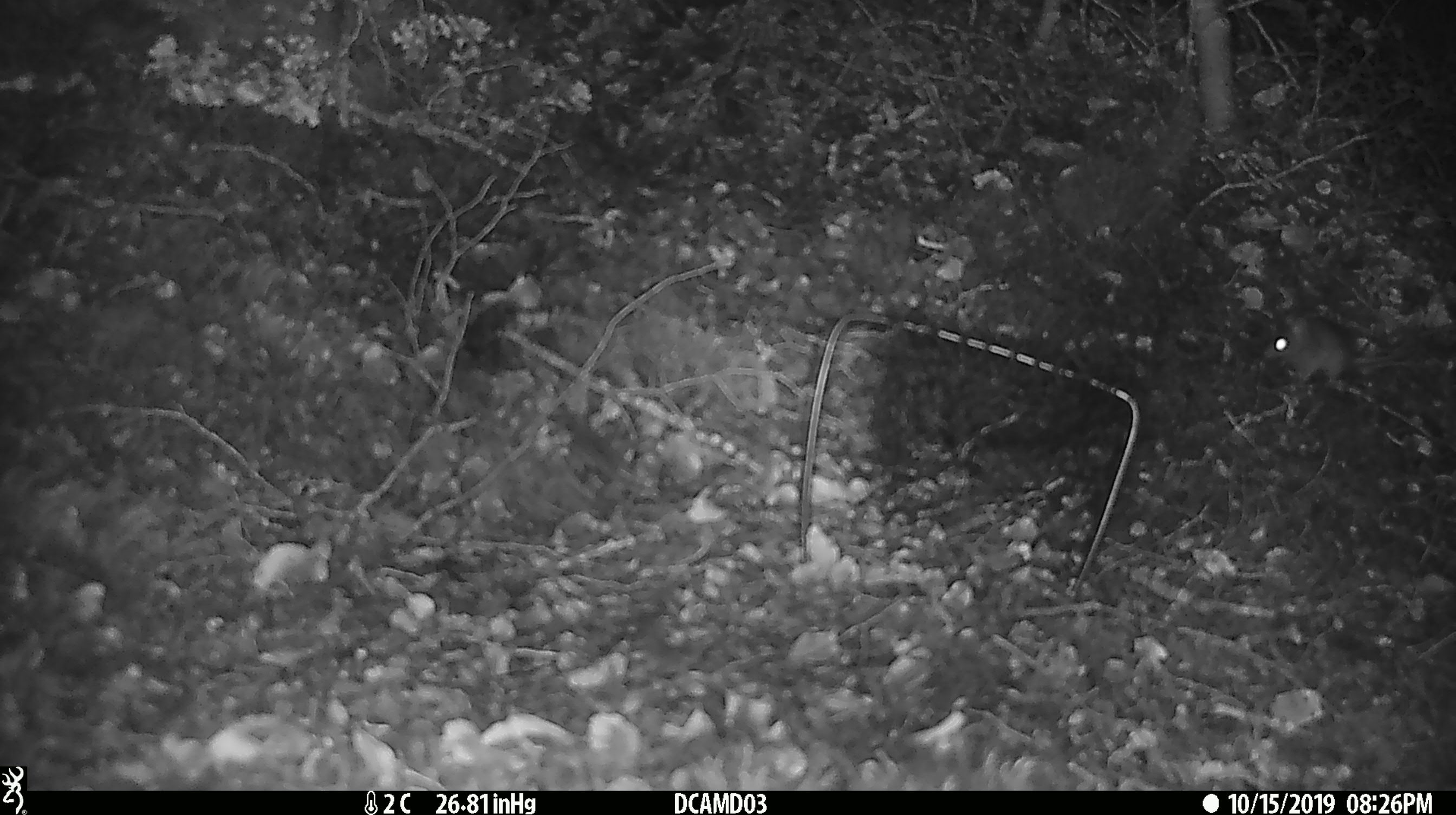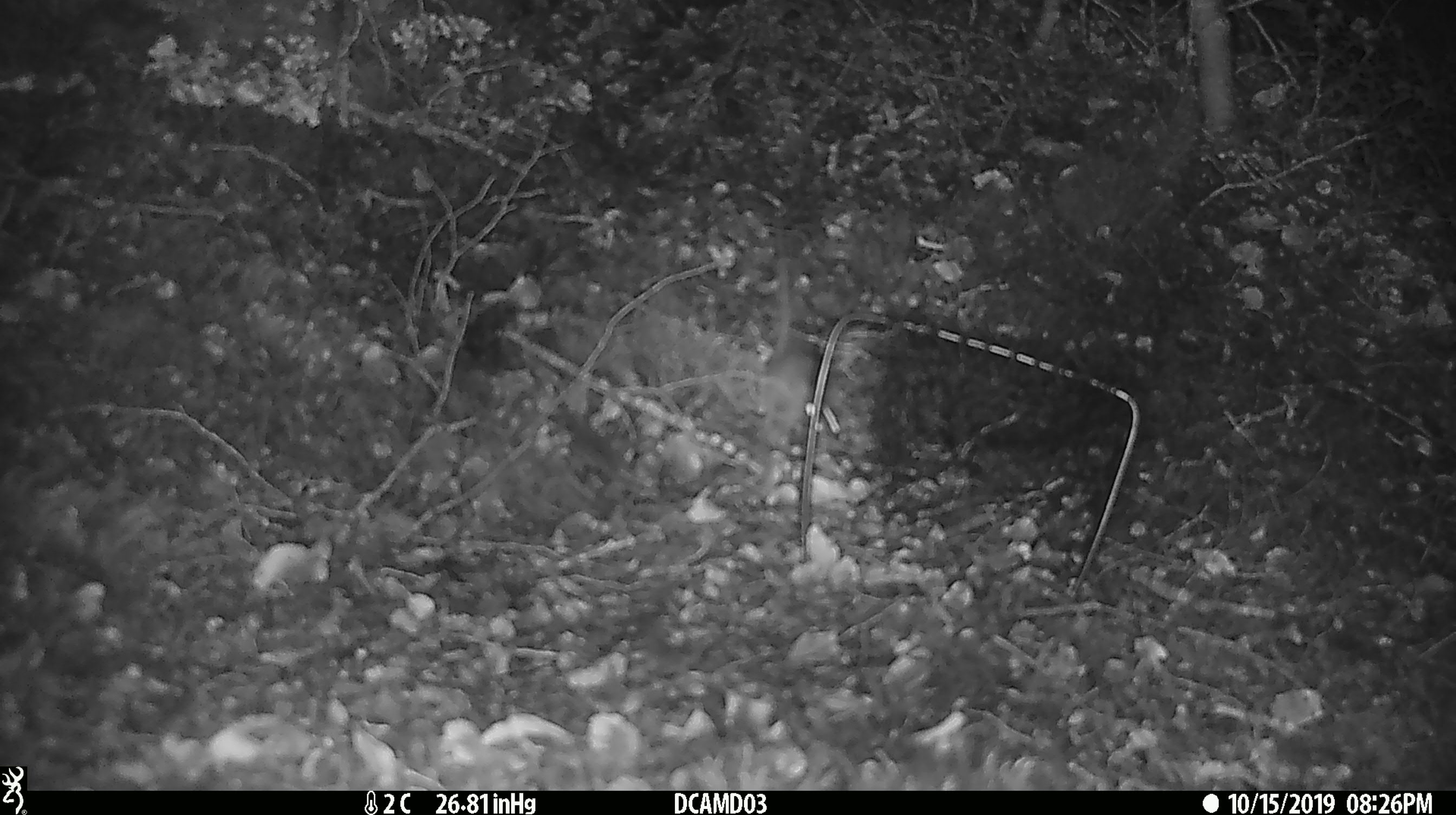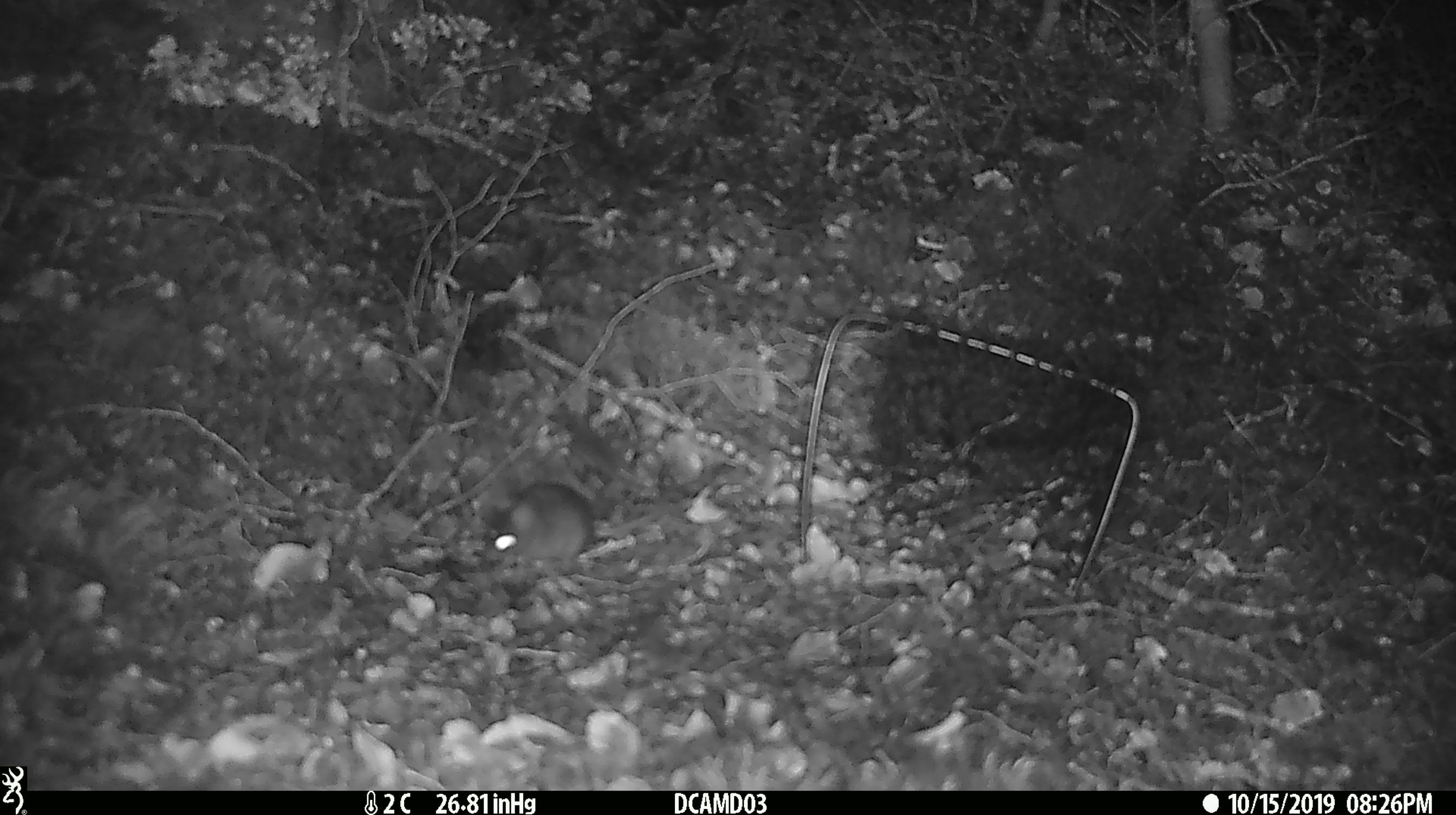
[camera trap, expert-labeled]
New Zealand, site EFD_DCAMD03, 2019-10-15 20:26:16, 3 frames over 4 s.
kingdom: Animalia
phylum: Chordata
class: Mammalia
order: Rodentia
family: Muridae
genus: Mus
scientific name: Mus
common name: mouse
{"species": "mouse (Mus)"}